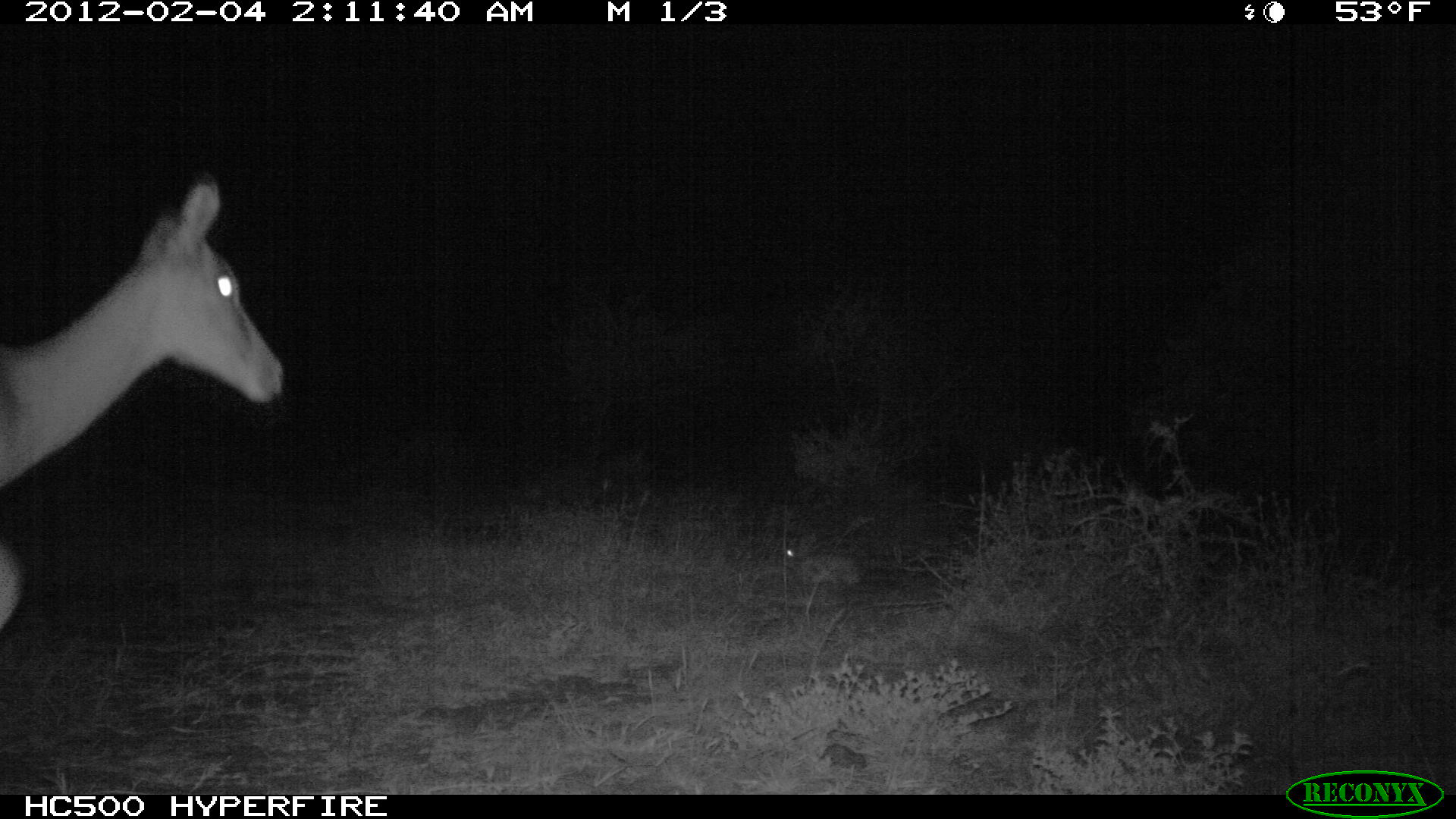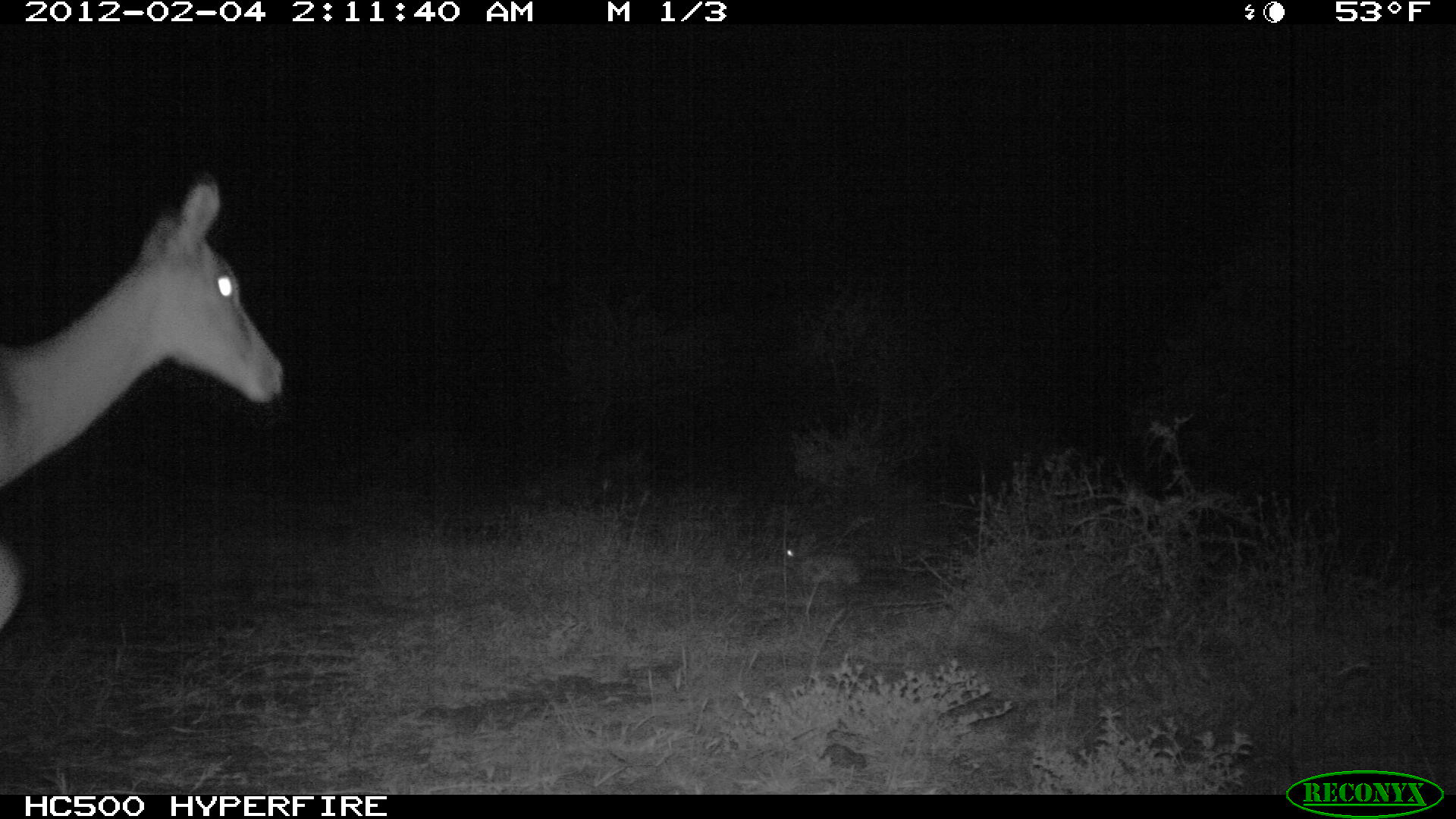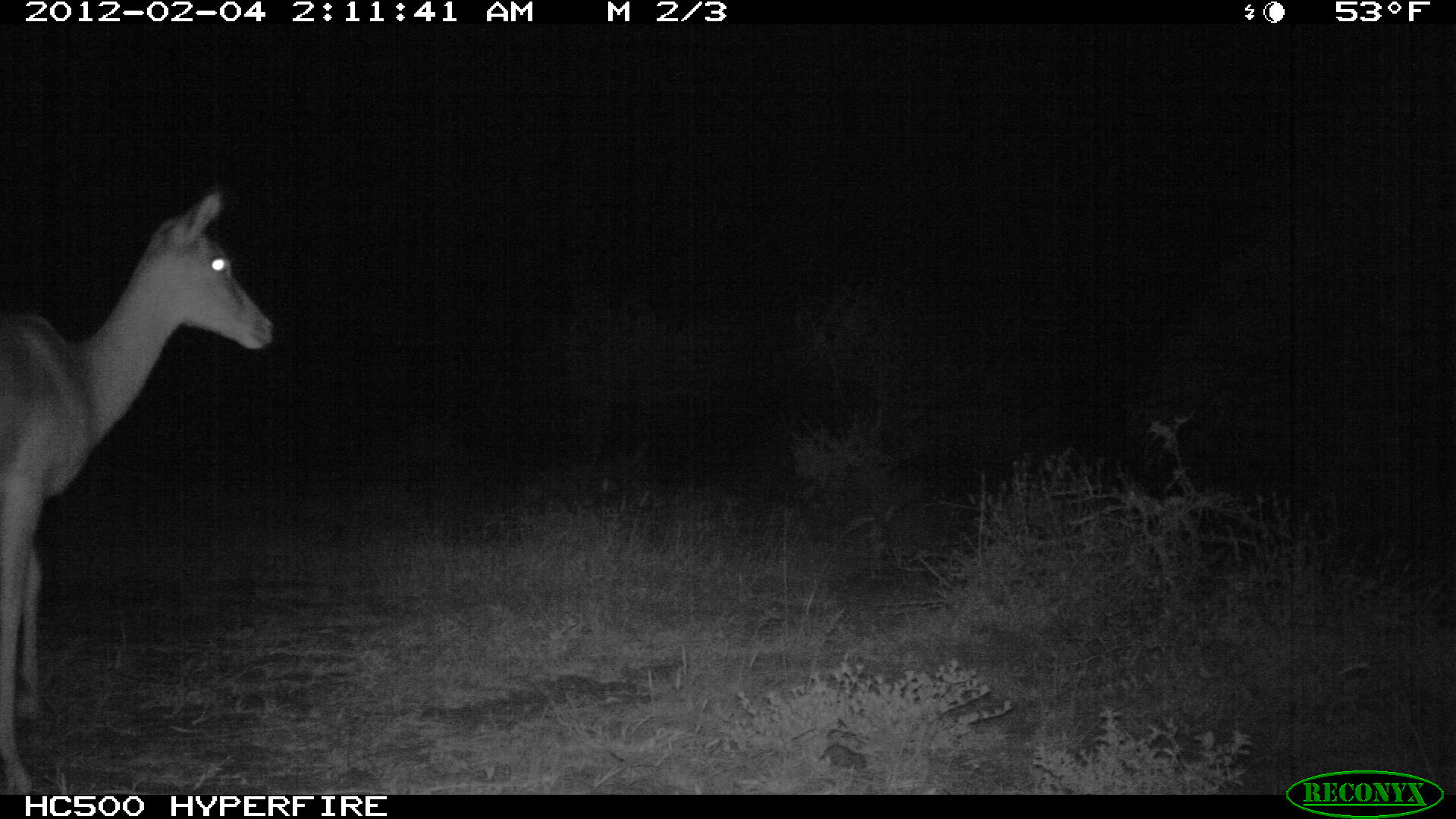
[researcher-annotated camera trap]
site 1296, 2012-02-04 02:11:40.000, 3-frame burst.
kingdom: Animalia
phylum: Chordata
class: Mammalia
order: Artiodactyla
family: Bovidae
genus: Aepyceros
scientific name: Aepyceros melampus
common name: impala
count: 1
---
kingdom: Animalia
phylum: Chordata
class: Mammalia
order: Lagomorpha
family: Leporidae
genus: Lepus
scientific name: Lepus saxatilis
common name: scrub hare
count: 1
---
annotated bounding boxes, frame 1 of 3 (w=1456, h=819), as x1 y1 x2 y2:
aepyceros melampus: 0 158 288 631; 780 542 867 587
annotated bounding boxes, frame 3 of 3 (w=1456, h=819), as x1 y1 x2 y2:
aepyceros melampus: 0 185 278 792